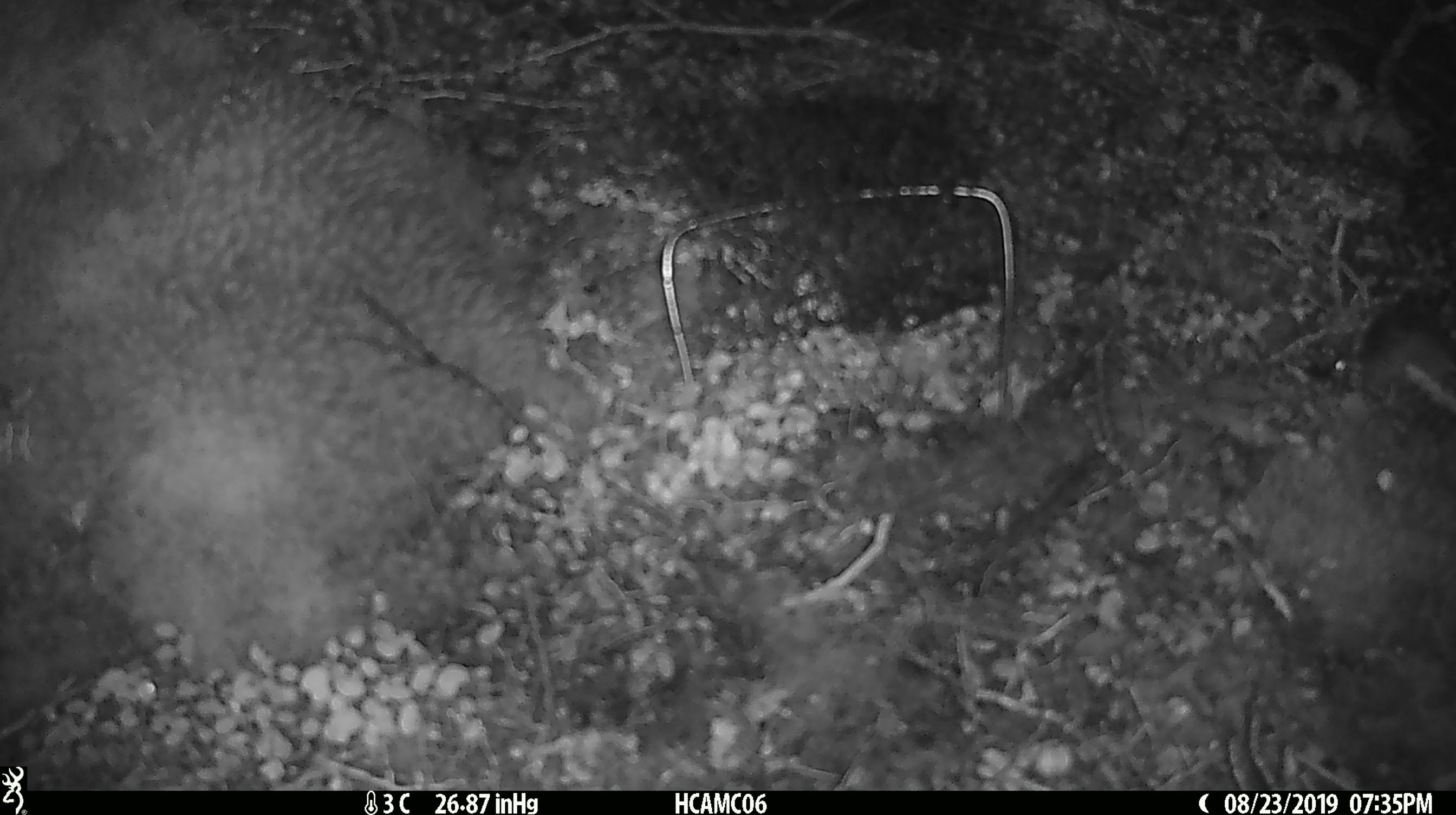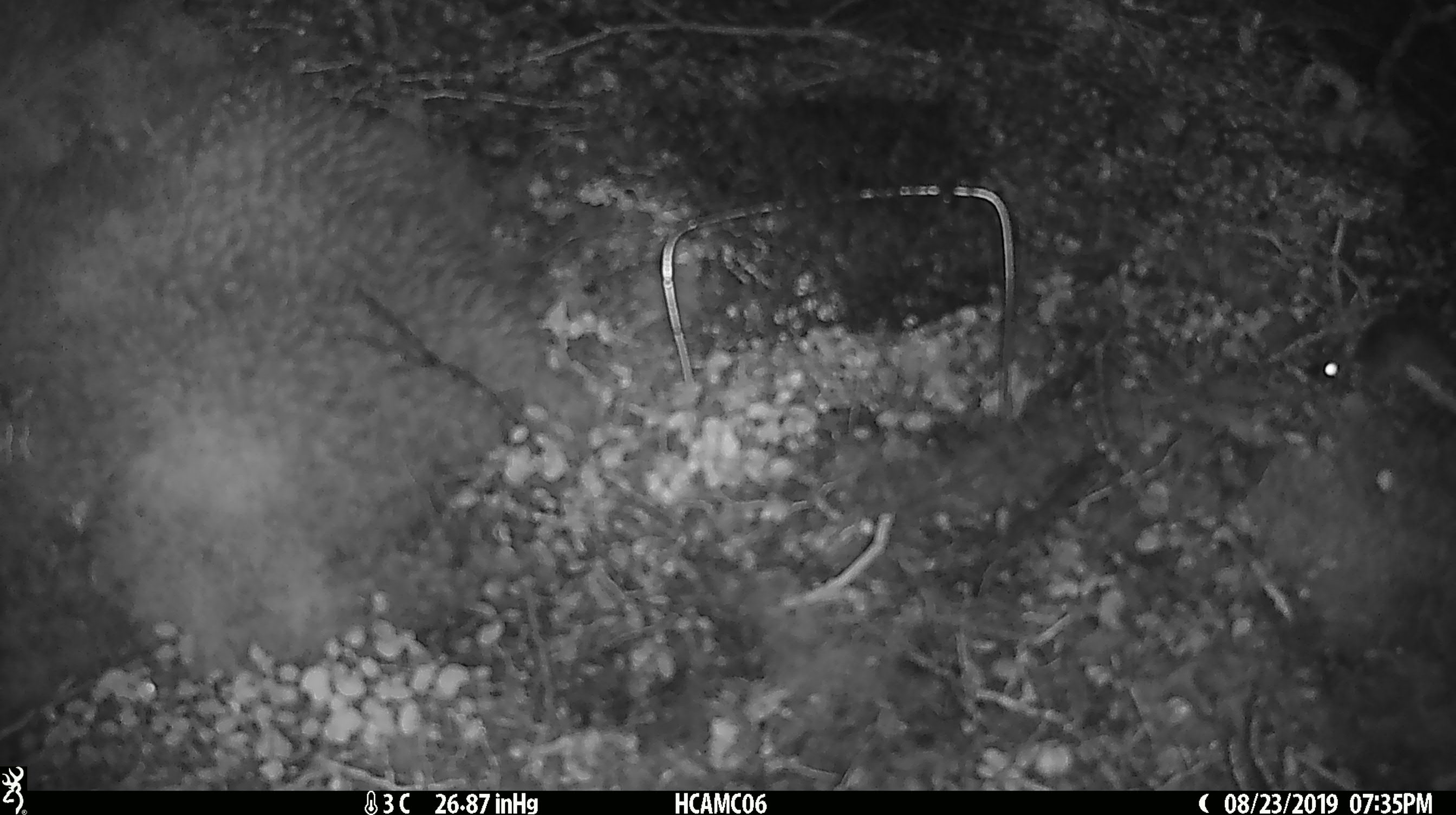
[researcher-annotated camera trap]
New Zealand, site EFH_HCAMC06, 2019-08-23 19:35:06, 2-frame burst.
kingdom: Animalia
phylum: Chordata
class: Mammalia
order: Rodentia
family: Muridae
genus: Mus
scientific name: Mus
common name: mouse